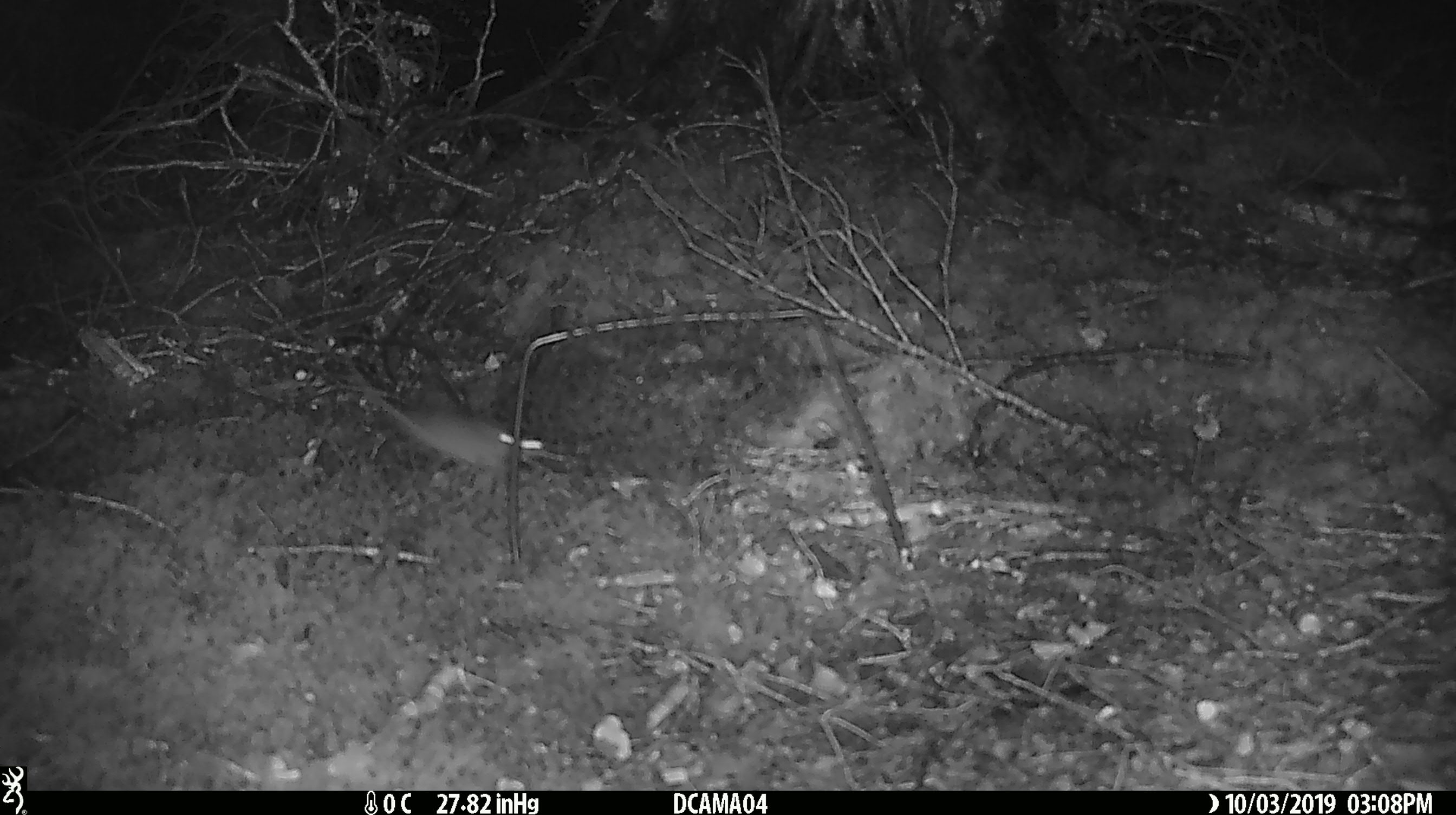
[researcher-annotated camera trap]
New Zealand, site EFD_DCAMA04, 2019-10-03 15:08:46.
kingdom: Animalia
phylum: Chordata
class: Mammalia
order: Rodentia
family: Muridae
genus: Mus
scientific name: Mus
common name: mouse